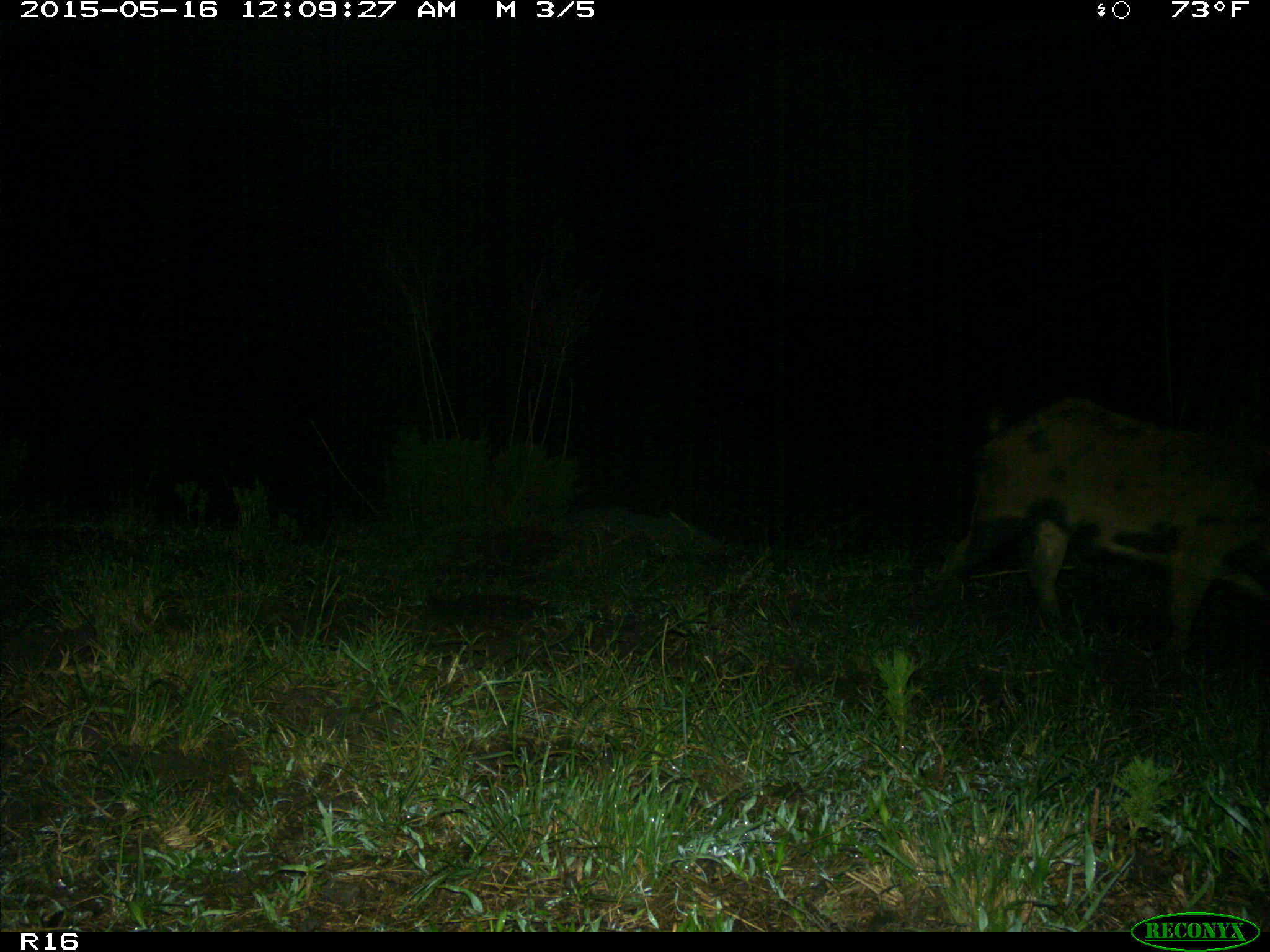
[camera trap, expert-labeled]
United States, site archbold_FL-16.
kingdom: Animalia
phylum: Chordata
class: Mammalia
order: Artiodactyla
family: Suidae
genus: Sus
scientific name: Sus scrofa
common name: wild boar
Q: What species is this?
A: Sus scrofa (wild boar).